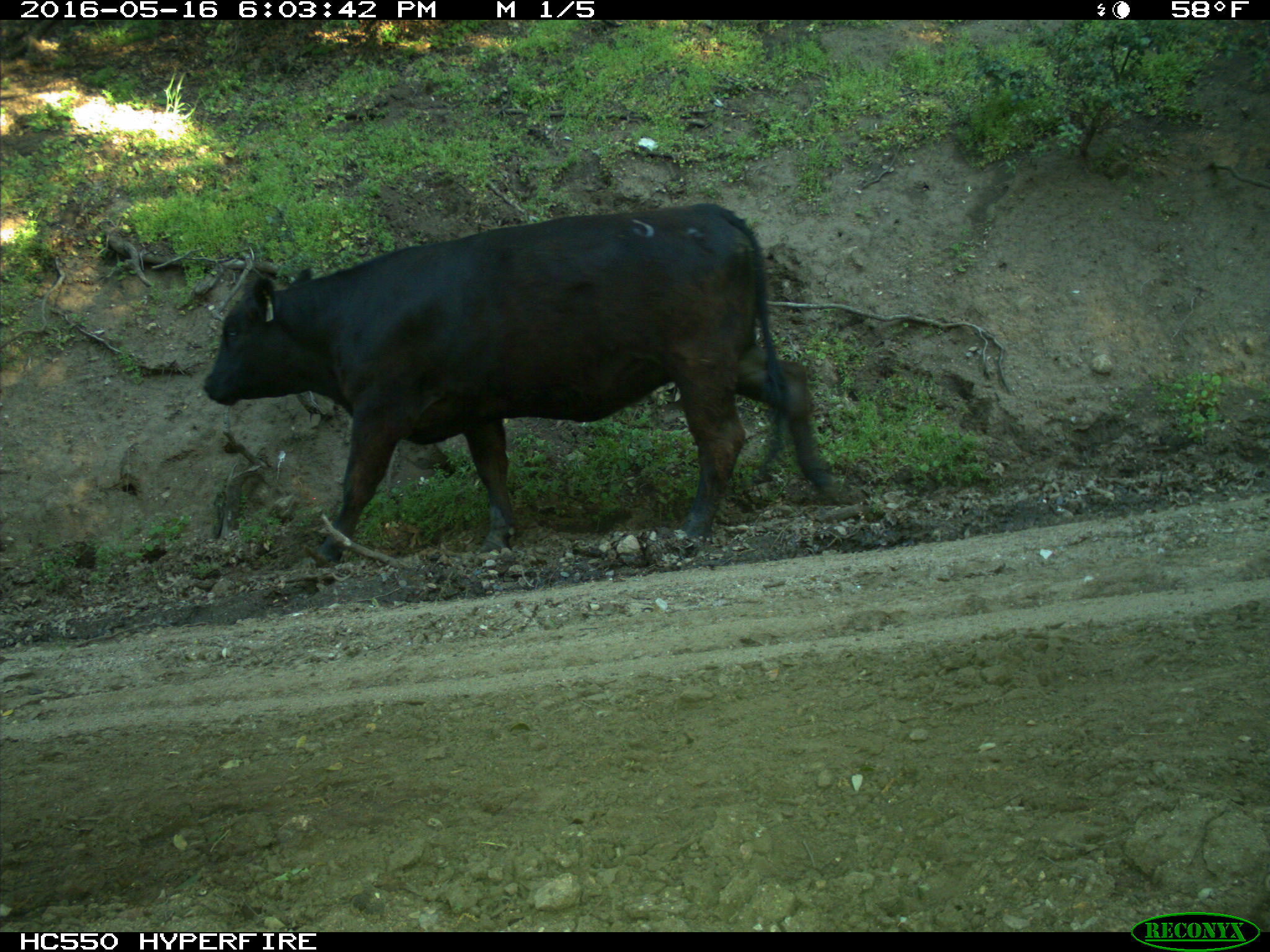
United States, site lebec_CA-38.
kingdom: Animalia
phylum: Chordata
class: Mammalia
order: Artiodactyla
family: Bovidae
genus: Bos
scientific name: Bos taurus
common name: domestic cow